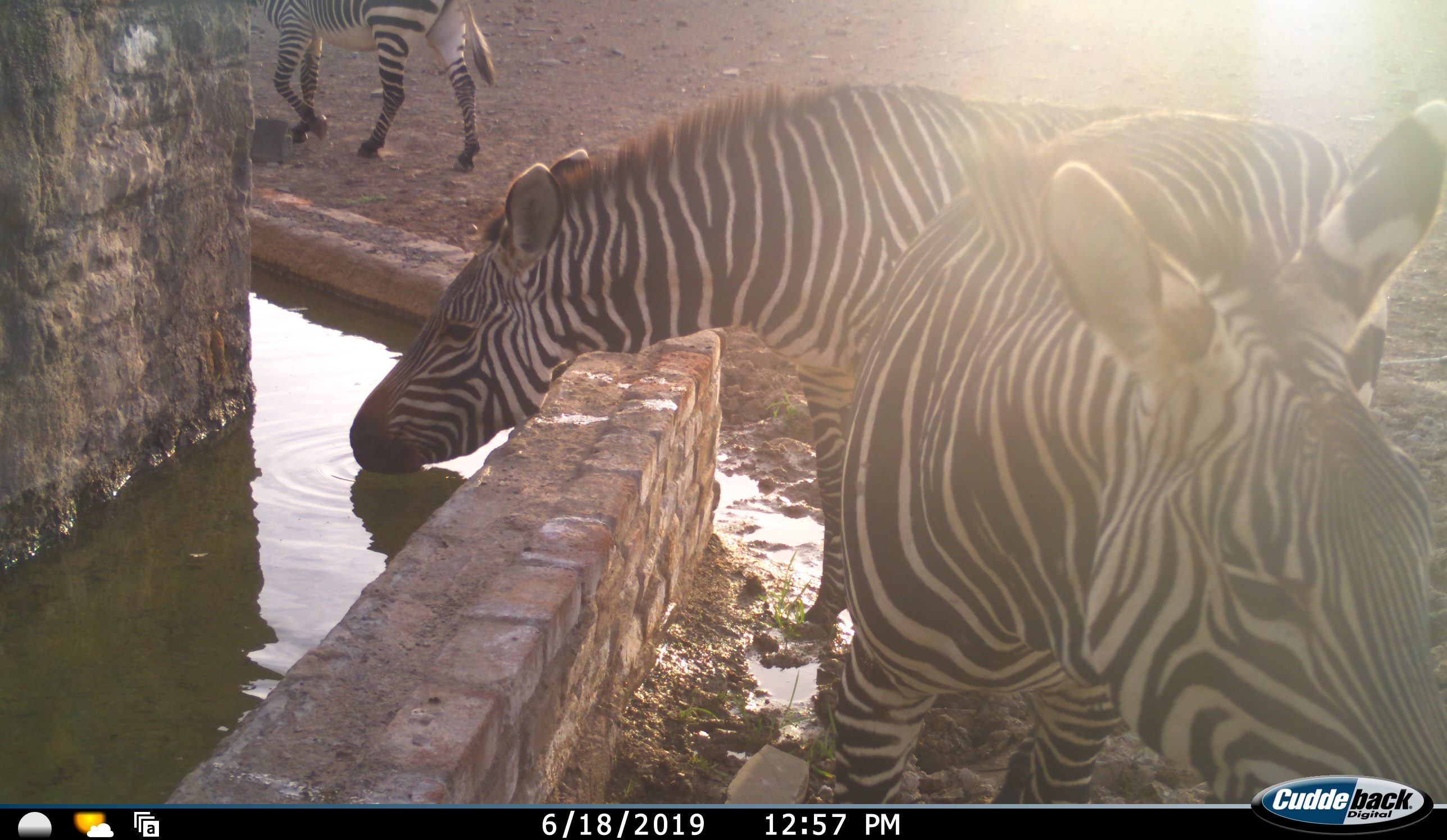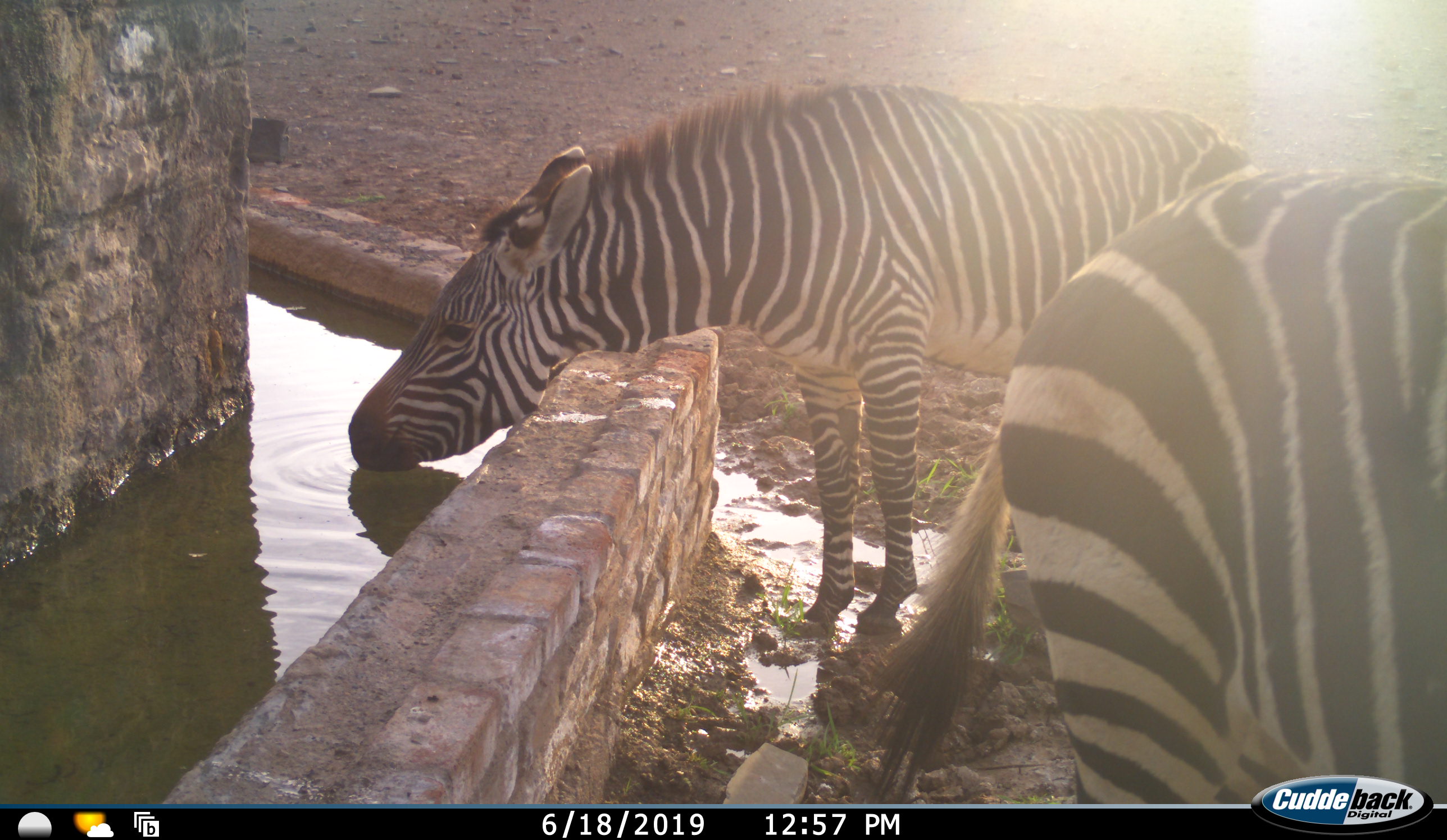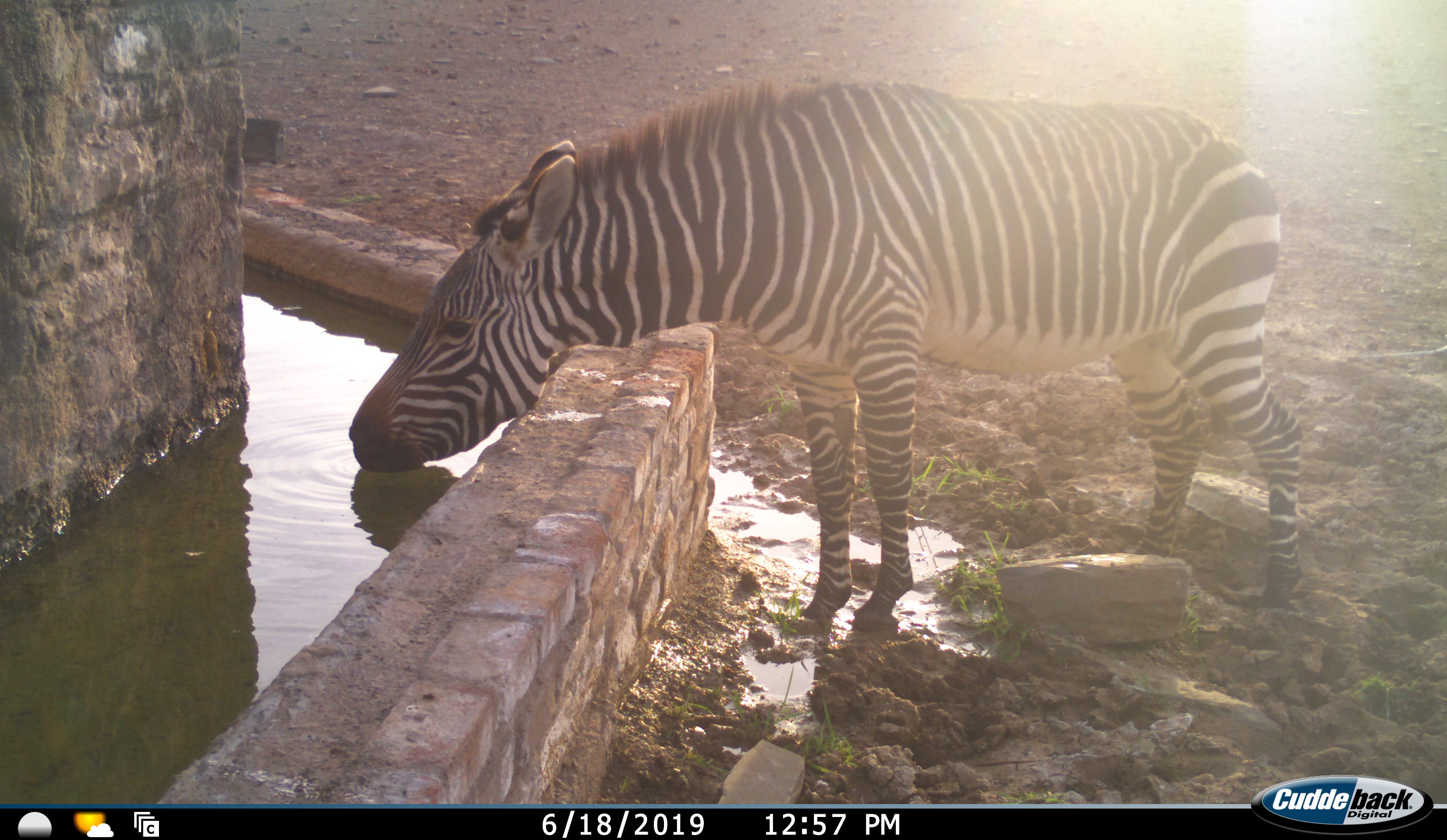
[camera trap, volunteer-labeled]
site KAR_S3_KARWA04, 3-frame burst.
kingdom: Animalia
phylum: Chordata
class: Mammalia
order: Perissodactyla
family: Equidae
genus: Equus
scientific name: Equus zebra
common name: mountain zebra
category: zebramountain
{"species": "zebramountain (mountain zebra) (Equus zebra)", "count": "3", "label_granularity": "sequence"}